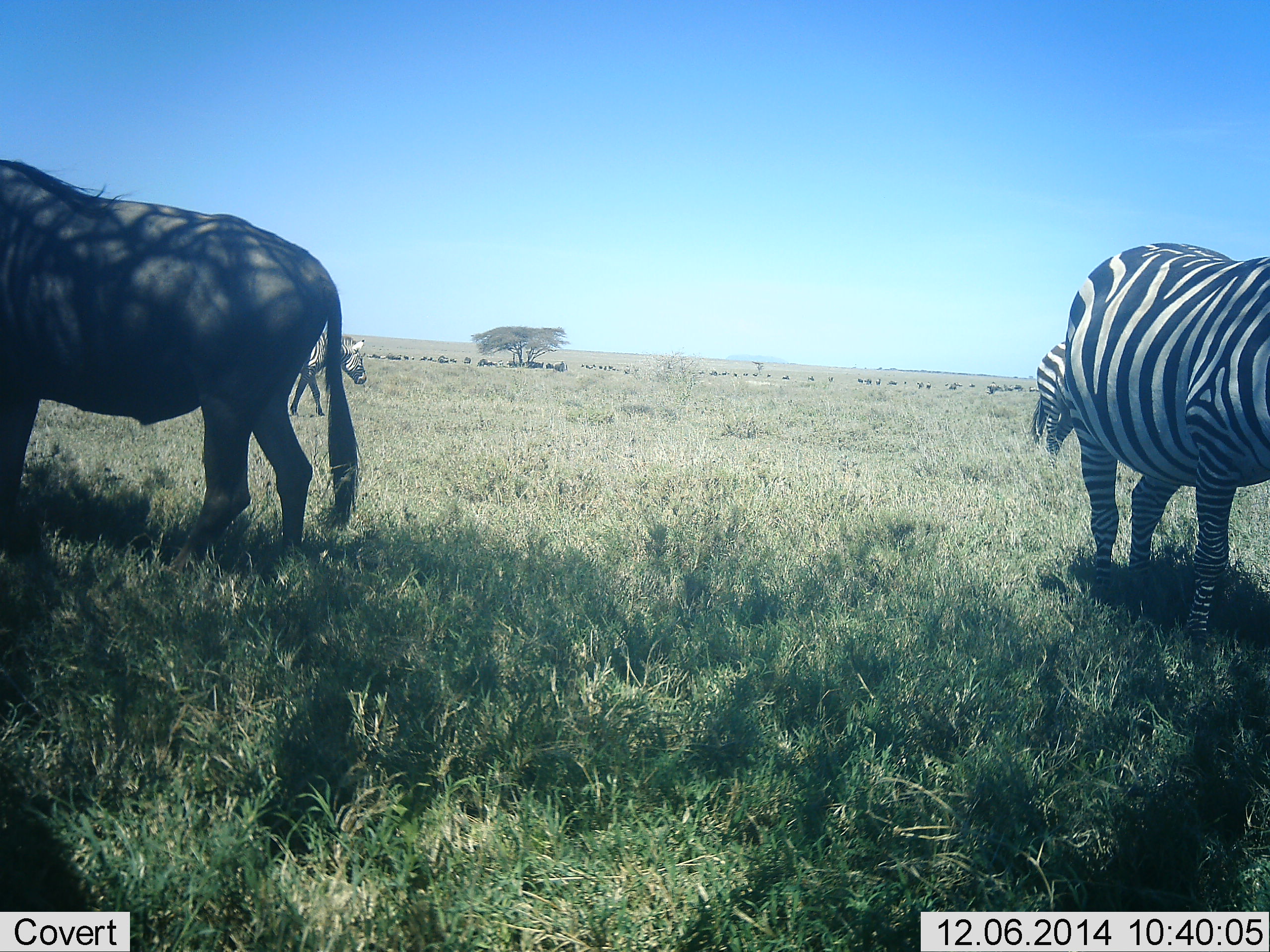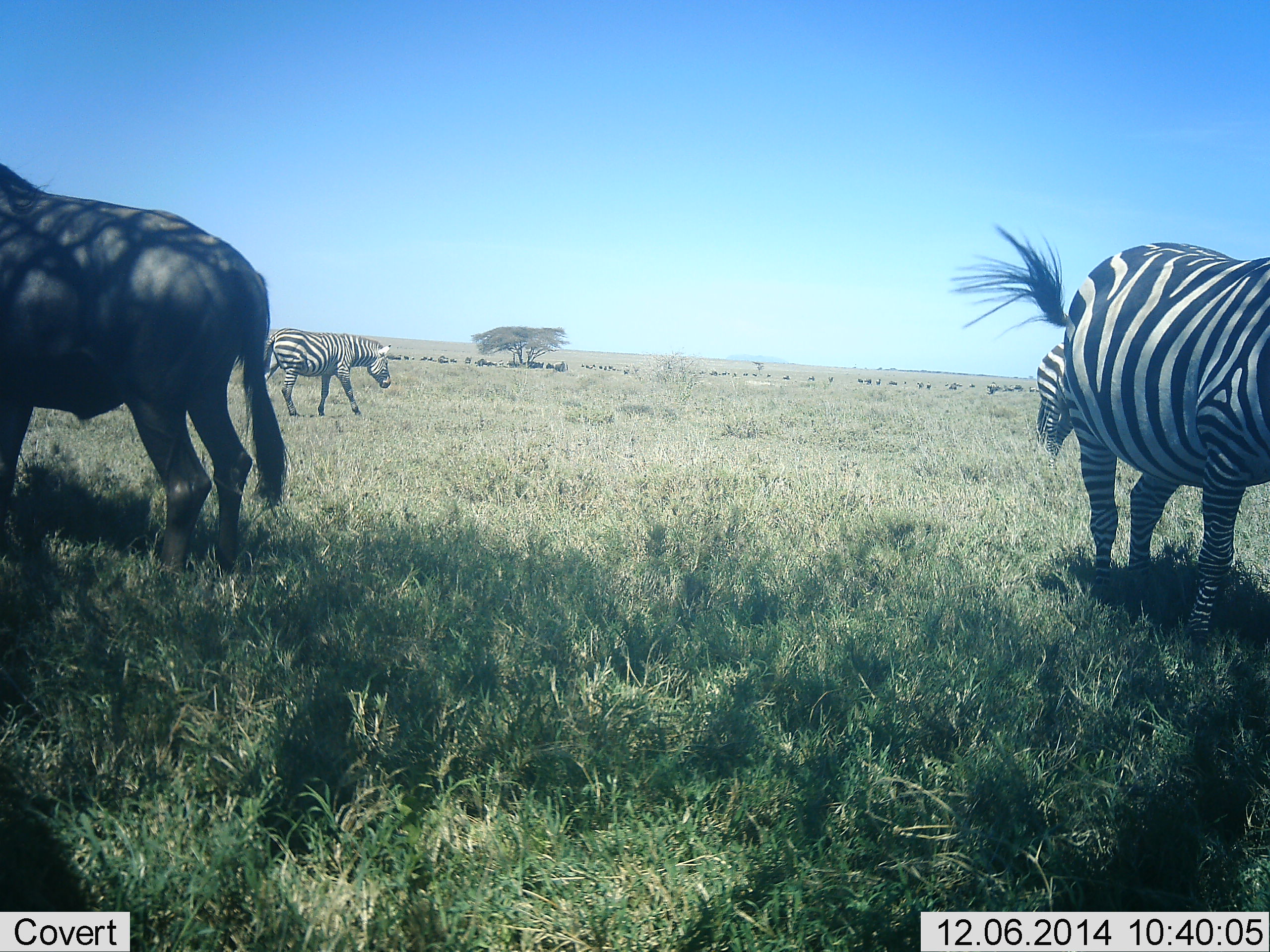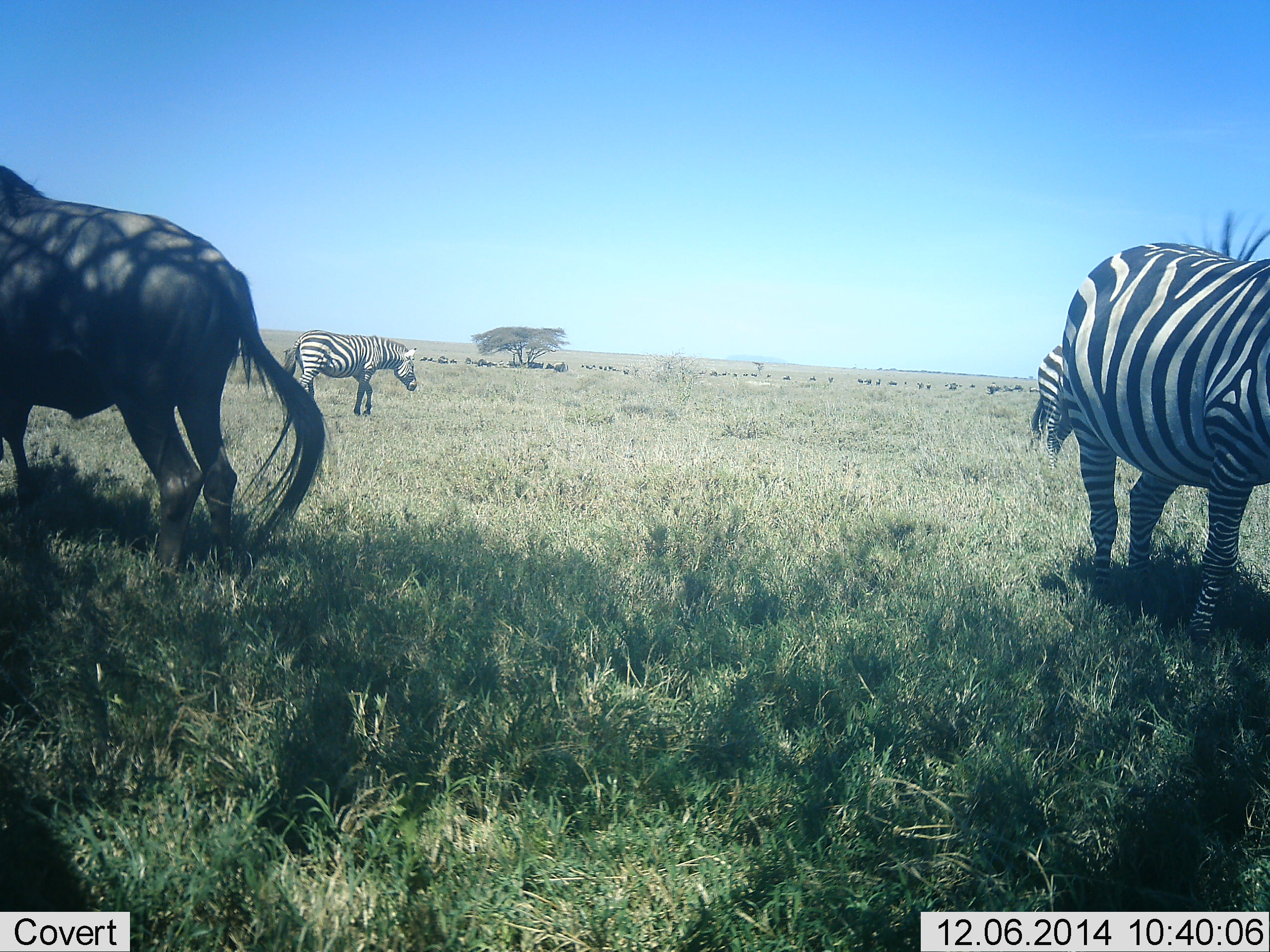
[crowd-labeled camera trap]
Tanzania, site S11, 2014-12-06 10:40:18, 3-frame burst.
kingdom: Animalia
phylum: Chordata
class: Mammalia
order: Artiodactyla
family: Bovidae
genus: Connochaetes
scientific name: Connochaetes taurinus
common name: blue wildebeest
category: wildebeest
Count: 11-50.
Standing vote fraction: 90%.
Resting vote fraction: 20%.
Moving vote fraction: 10%.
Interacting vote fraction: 0%.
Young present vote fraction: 0%.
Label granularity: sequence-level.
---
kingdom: Animalia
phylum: Chordata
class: Mammalia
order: Perissodactyla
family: Equidae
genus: Equus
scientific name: Equus quagga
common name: plains zebra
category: zebra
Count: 3.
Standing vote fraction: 100%.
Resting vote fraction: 0%.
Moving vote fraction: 36%.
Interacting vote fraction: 0%.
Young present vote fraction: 0%.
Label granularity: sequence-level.